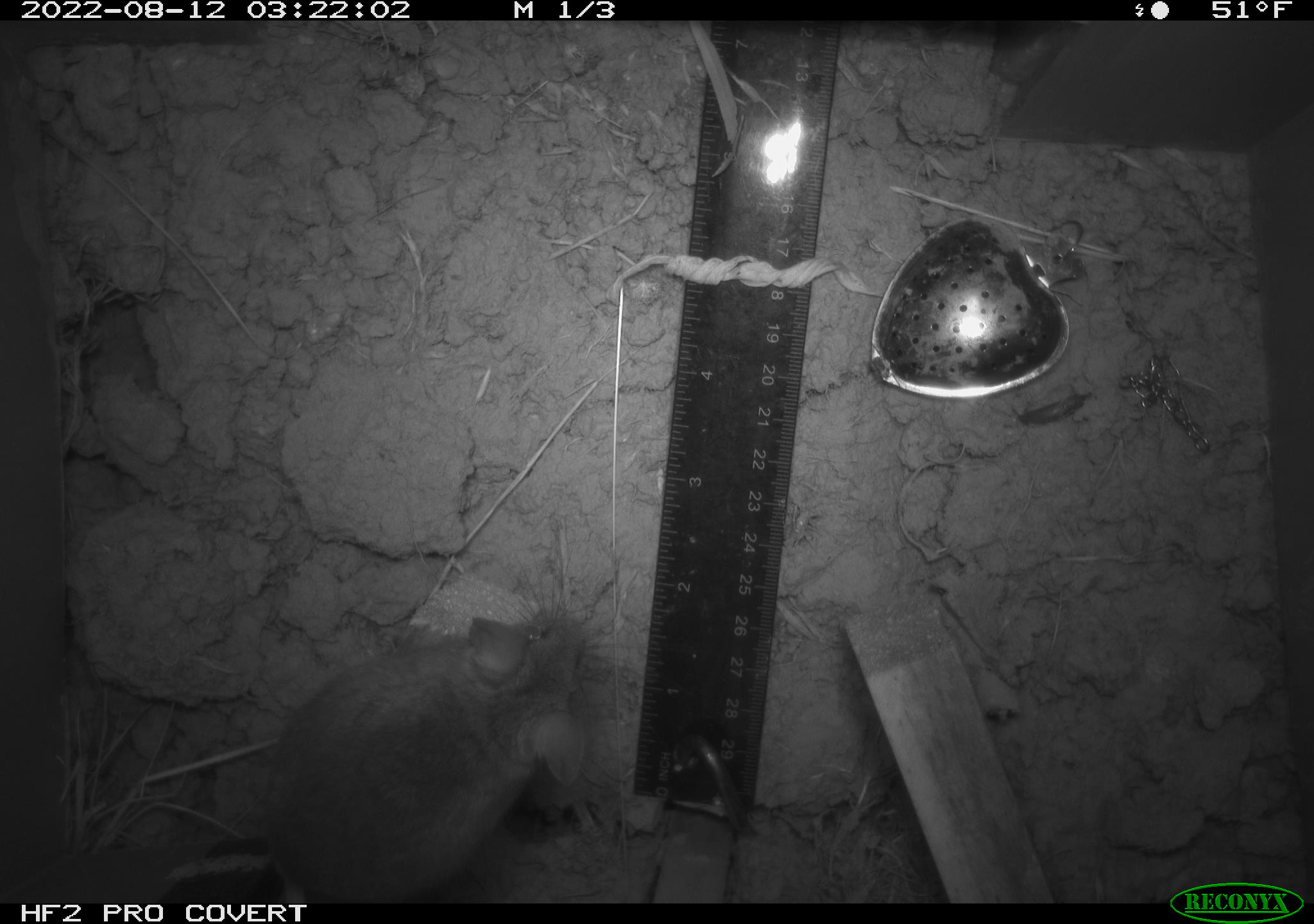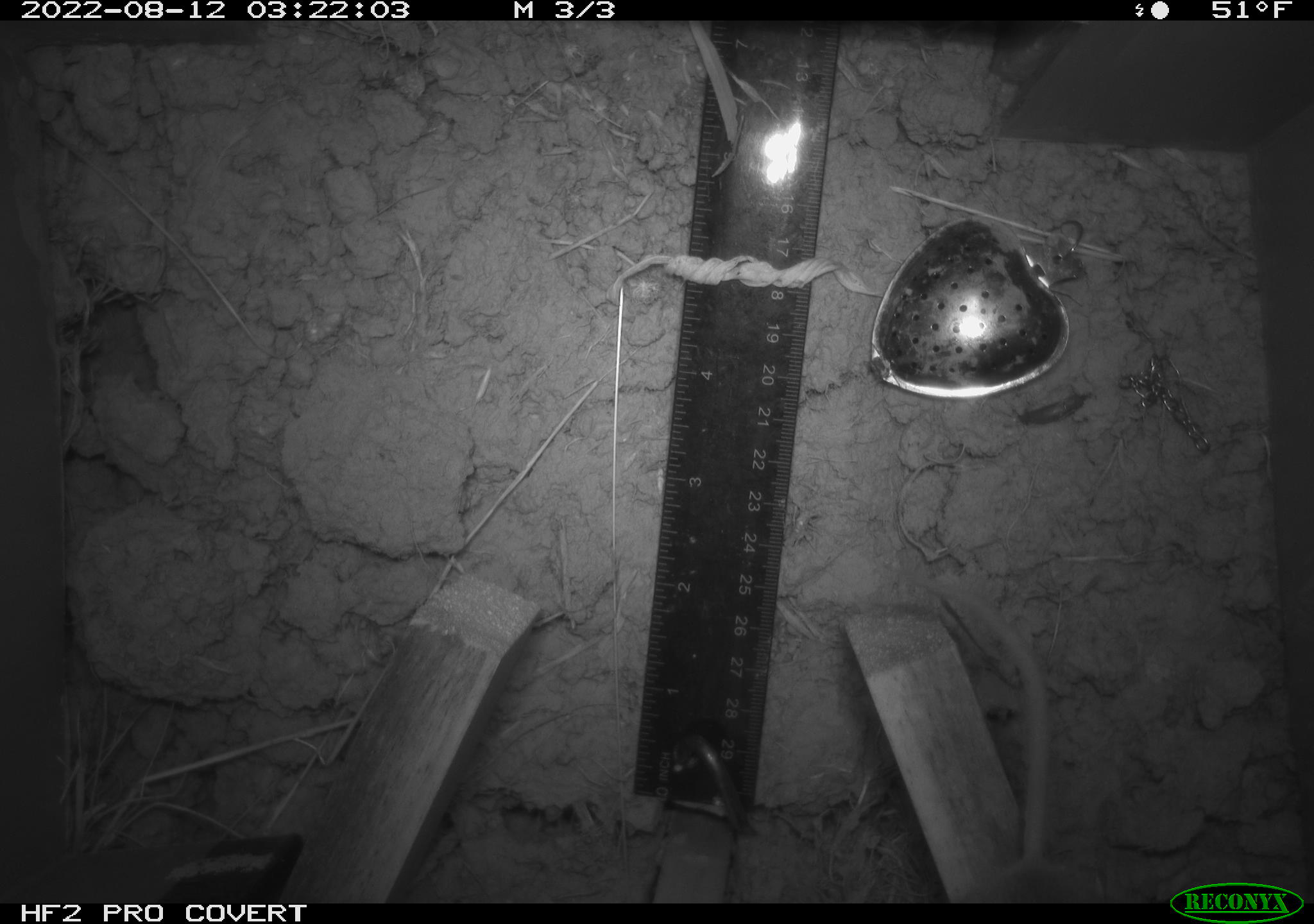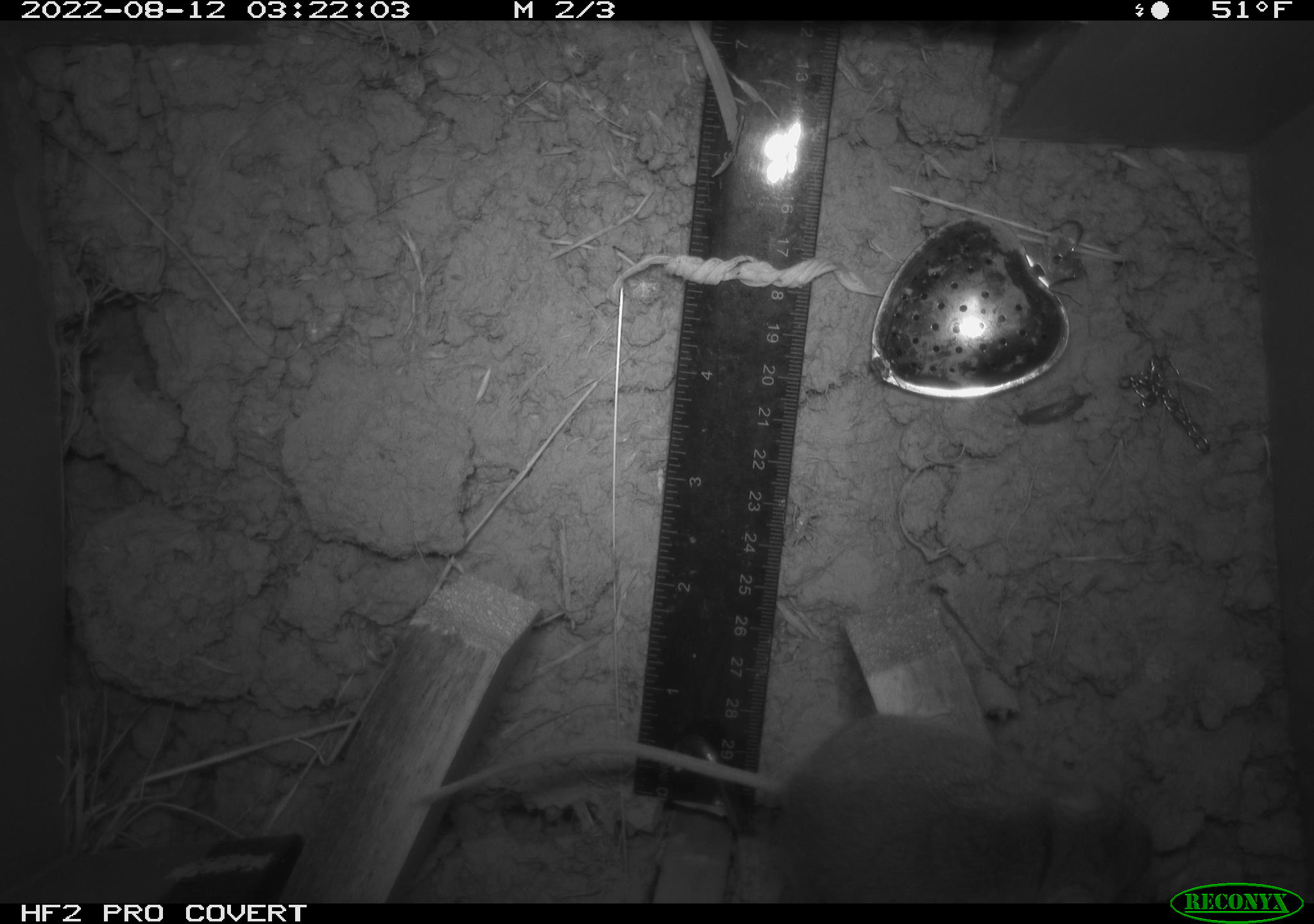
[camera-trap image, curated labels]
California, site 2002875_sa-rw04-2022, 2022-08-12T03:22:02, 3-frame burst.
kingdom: Animalia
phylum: Chordata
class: Mammalia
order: Rodentia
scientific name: Rodentia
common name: mouse species